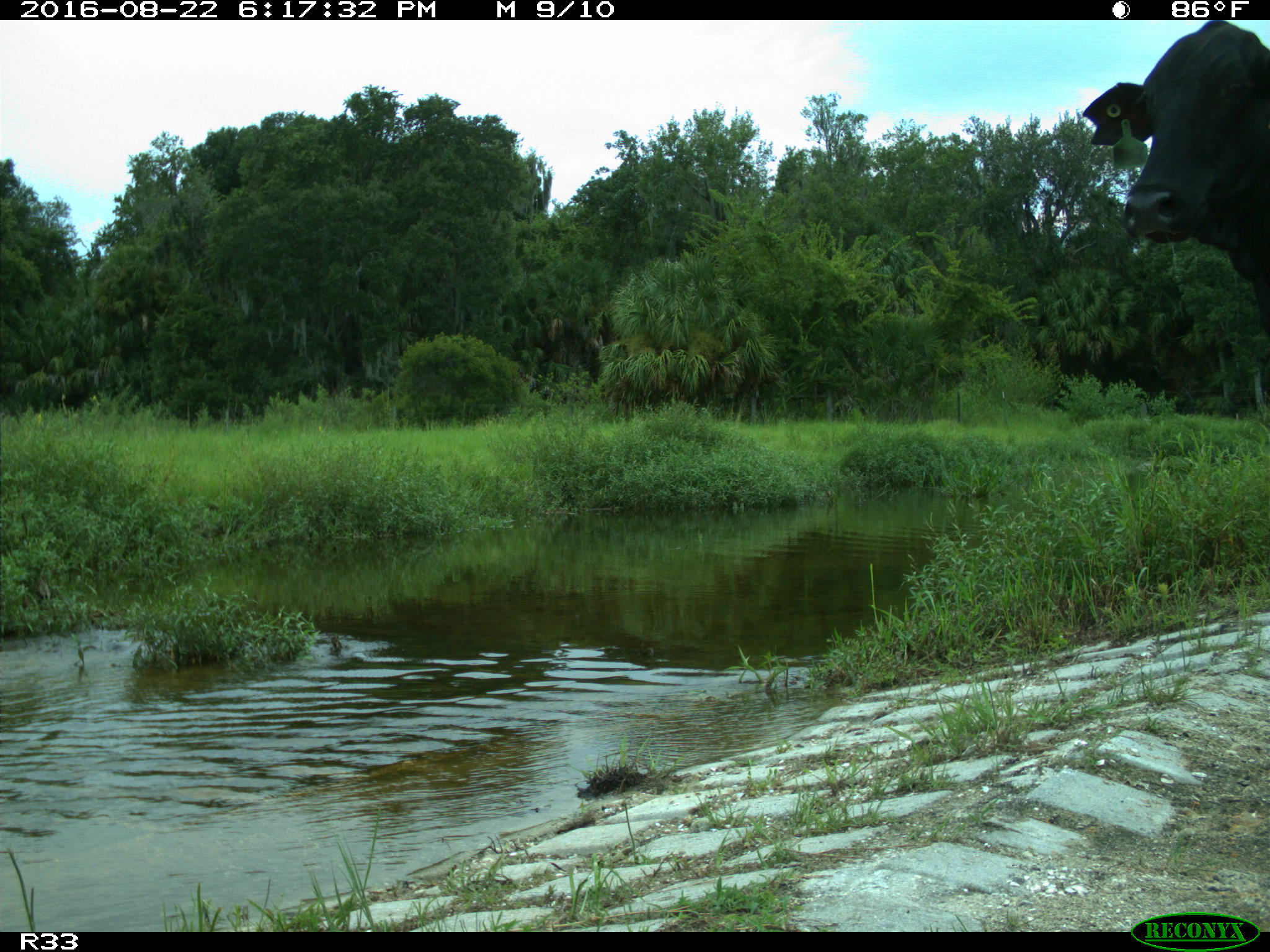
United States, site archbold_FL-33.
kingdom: Animalia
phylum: Chordata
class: Mammalia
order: Artiodactyla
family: Bovidae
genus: Bos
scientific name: Bos taurus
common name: domestic cow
Bos taurus (domestic cow).